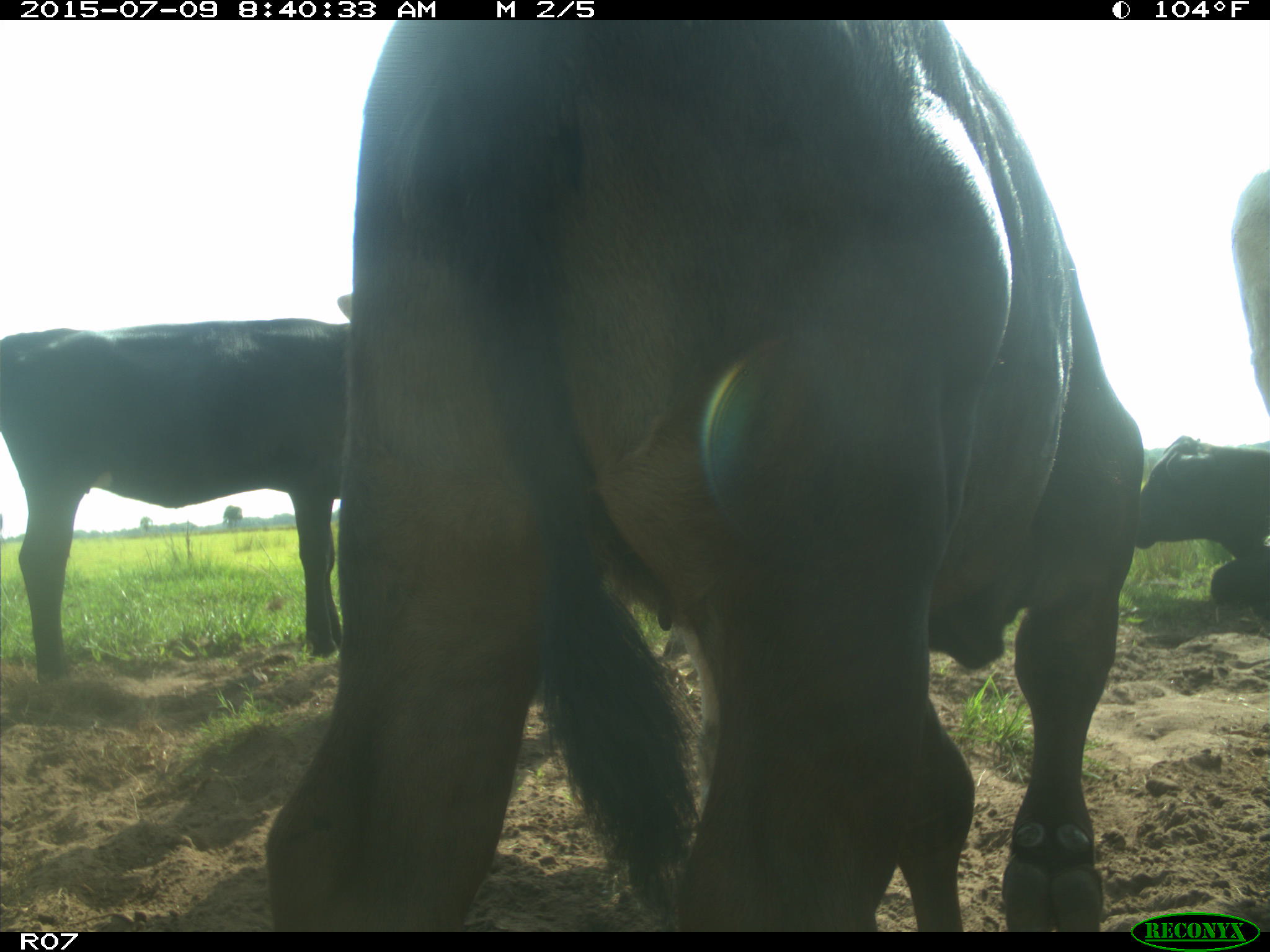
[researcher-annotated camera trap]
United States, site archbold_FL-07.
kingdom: Animalia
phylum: Chordata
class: Mammalia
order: Artiodactyla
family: Bovidae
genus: Bos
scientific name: Bos taurus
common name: domestic cow